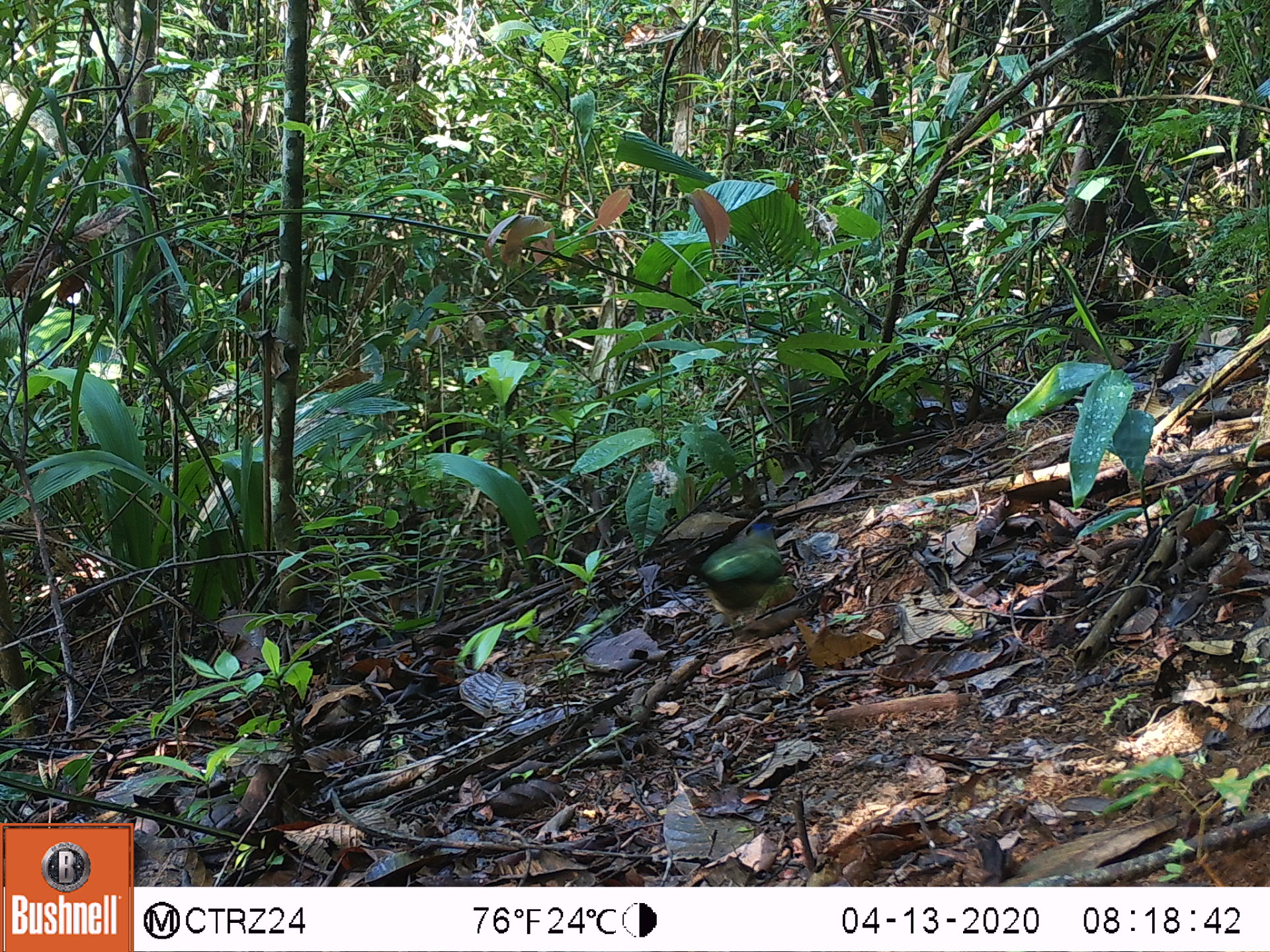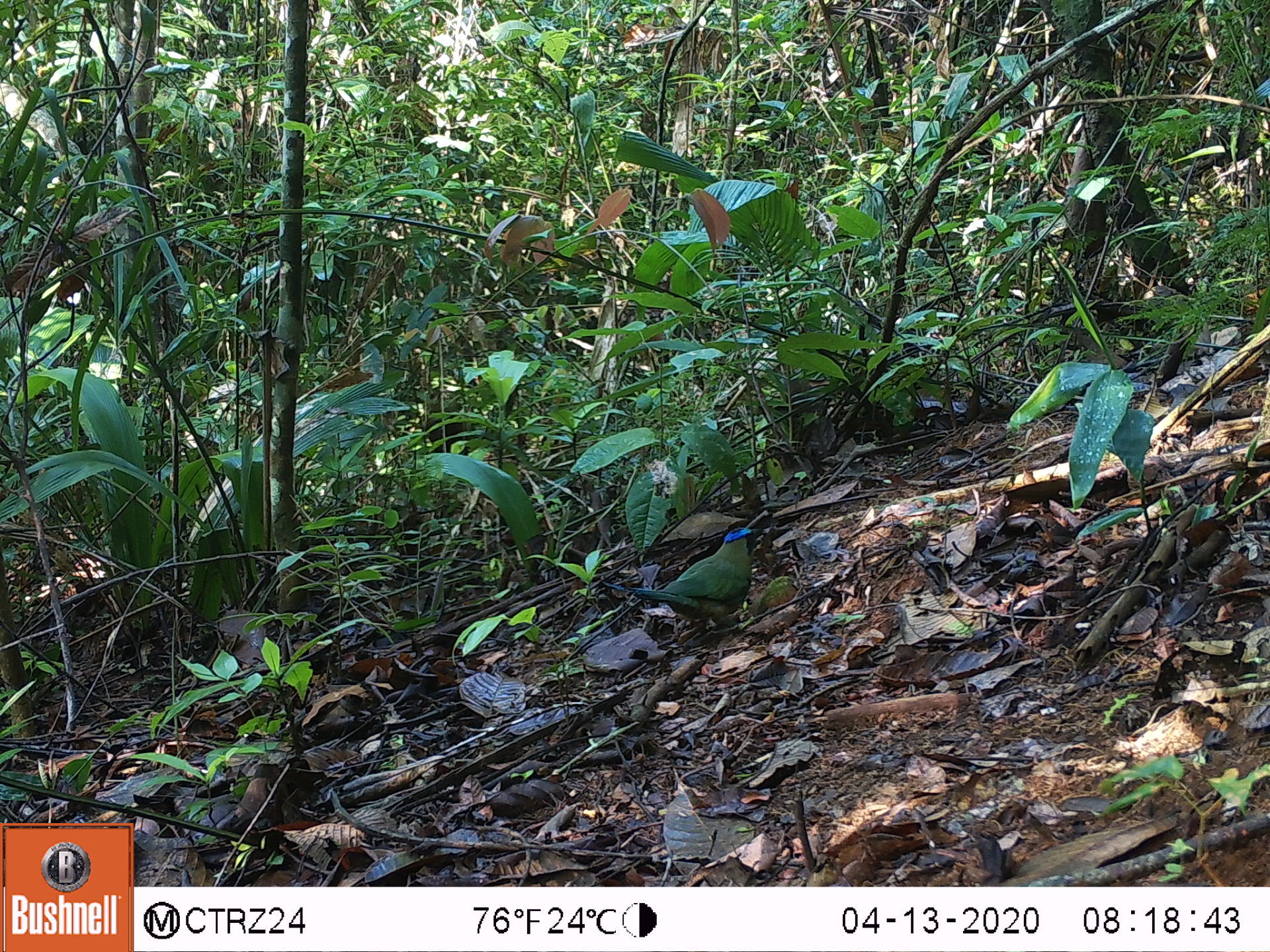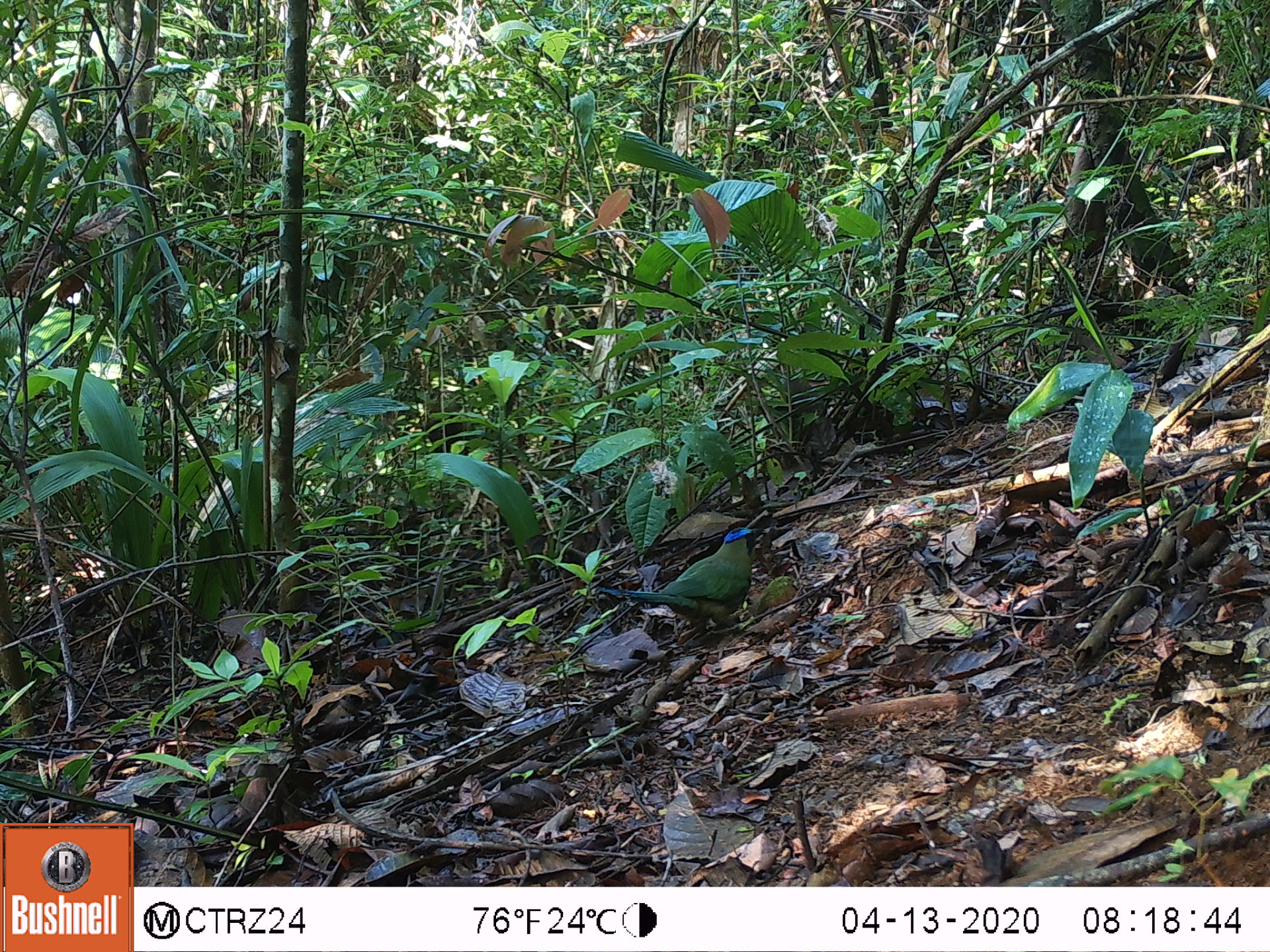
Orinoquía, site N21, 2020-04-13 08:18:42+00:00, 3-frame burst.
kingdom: Animalia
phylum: Chordata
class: Aves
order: Coraciiformes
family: Momotidae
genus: Momotus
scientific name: Momotus momota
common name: amazonian motmot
Amazonian motmot (Momotus momota).